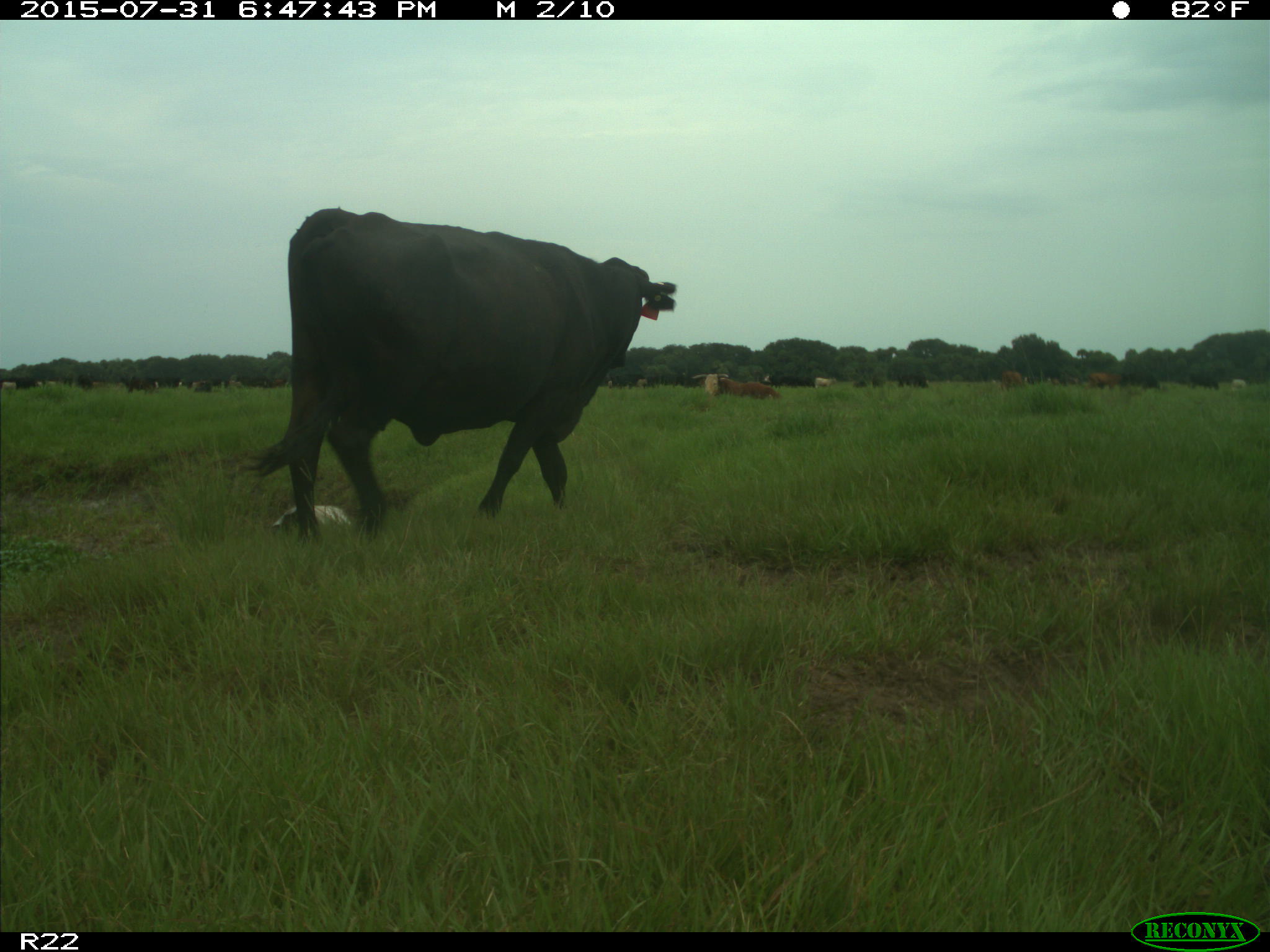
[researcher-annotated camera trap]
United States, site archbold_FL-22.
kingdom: Animalia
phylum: Chordata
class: Mammalia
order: Artiodactyla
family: Bovidae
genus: Bos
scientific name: Bos taurus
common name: domestic cow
Bos taurus (domestic cow).